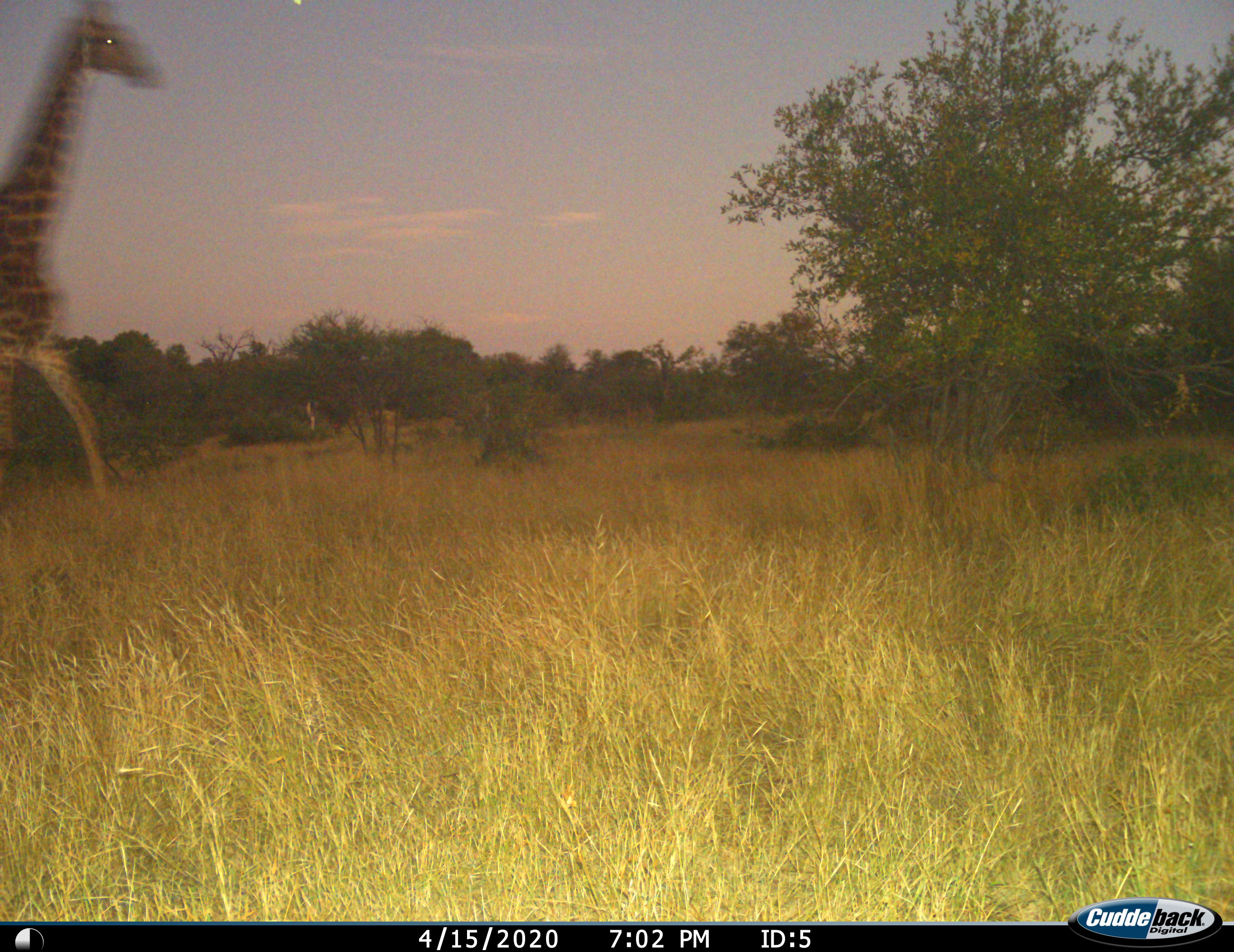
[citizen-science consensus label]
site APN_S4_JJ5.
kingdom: Animalia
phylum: Chordata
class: Mammalia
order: Artiodactyla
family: Giraffidae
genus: Giraffa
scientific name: Giraffa camelopardalis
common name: giraffe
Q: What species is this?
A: Giraffe (Giraffa camelopardalis).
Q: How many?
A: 1.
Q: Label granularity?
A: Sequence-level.